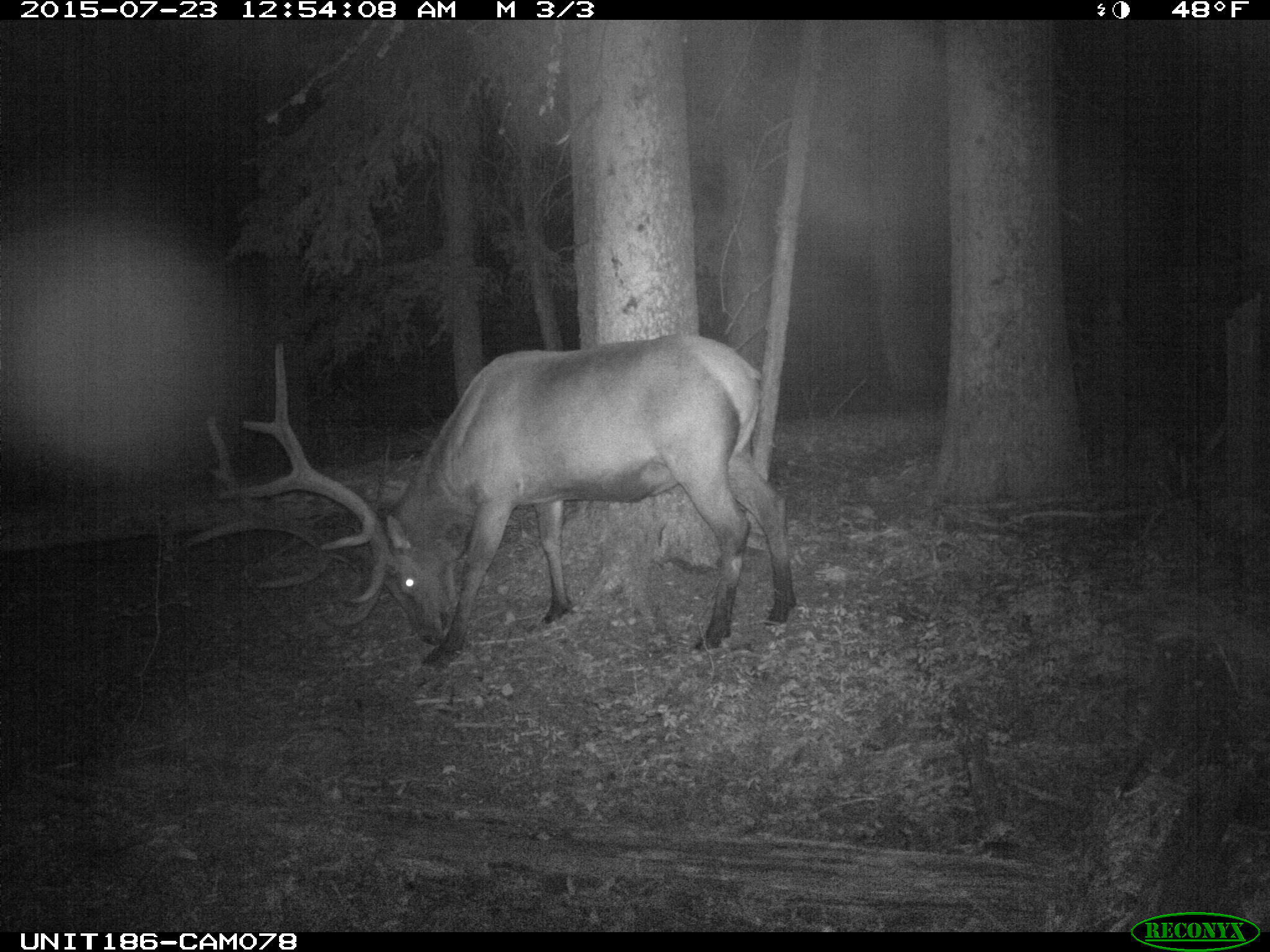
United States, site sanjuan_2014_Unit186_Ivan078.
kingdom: Animalia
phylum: Chordata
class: Mammalia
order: Artiodactyla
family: Cervidae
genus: Cervus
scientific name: Cervus elaphus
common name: red deer